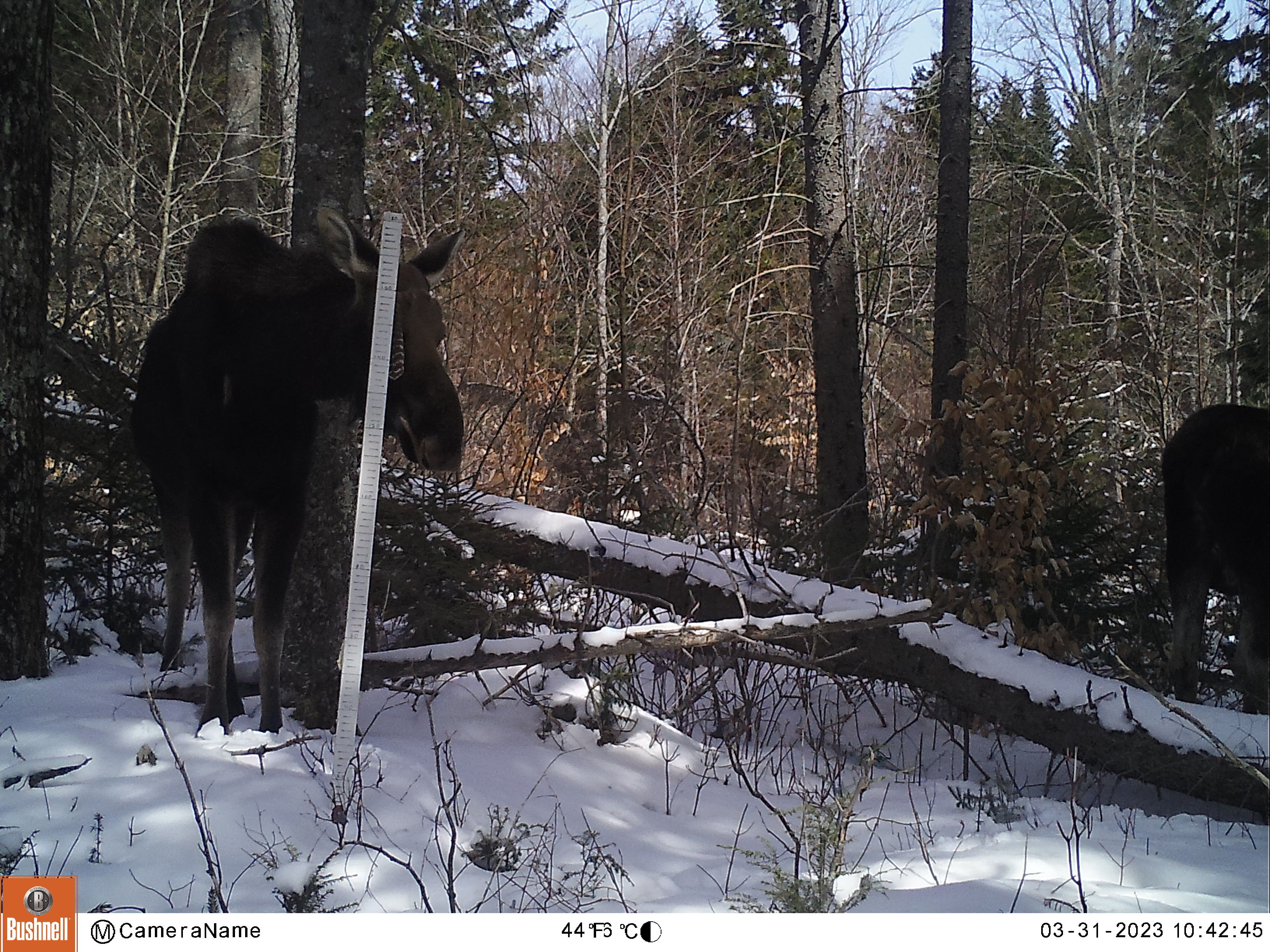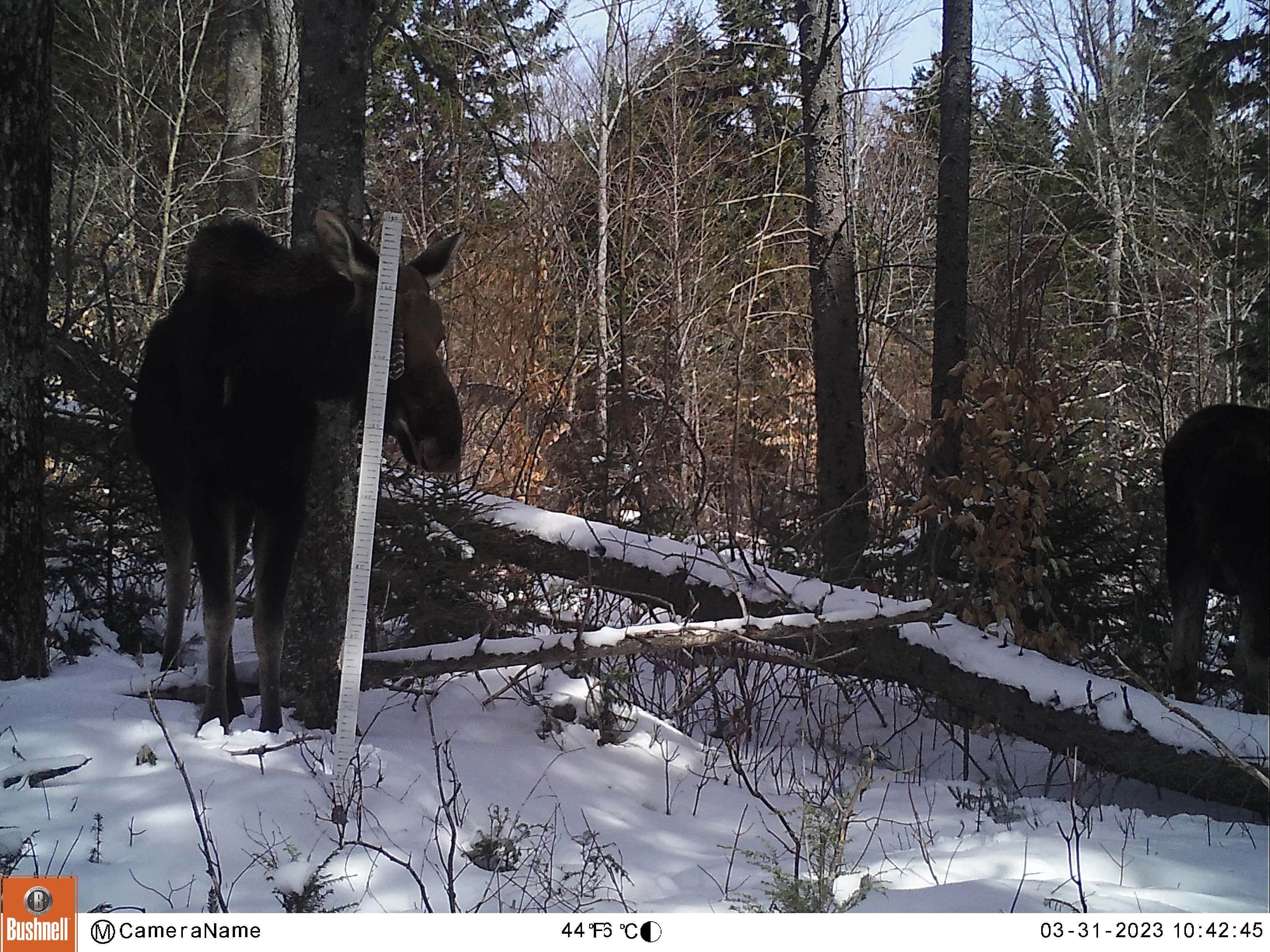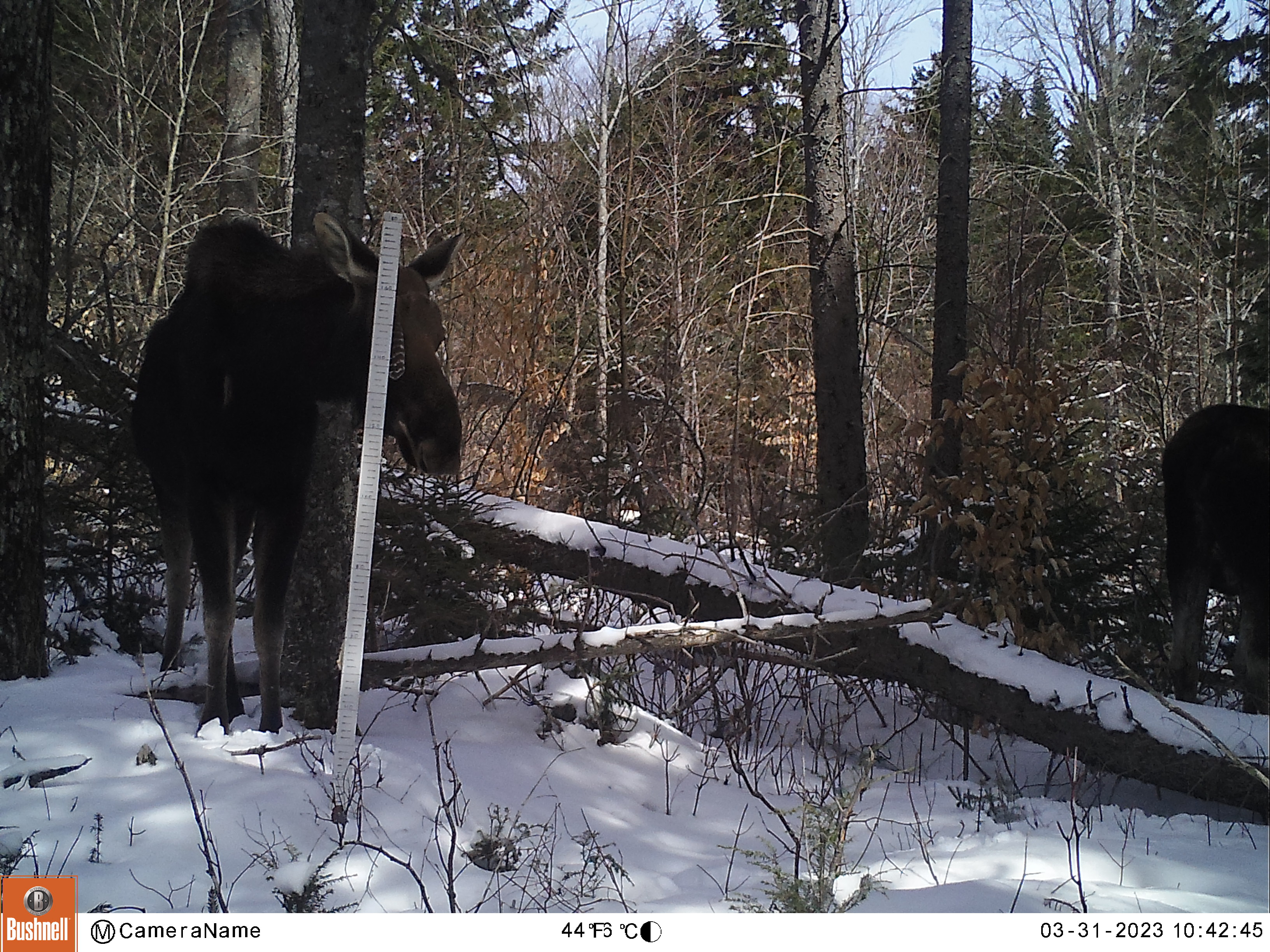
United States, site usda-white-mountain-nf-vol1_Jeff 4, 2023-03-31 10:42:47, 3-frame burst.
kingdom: Animalia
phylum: Chordata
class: Mammalia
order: Artiodactyla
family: Cervidae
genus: Alces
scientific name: Alces alces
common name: moose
Moose (Alces alces).